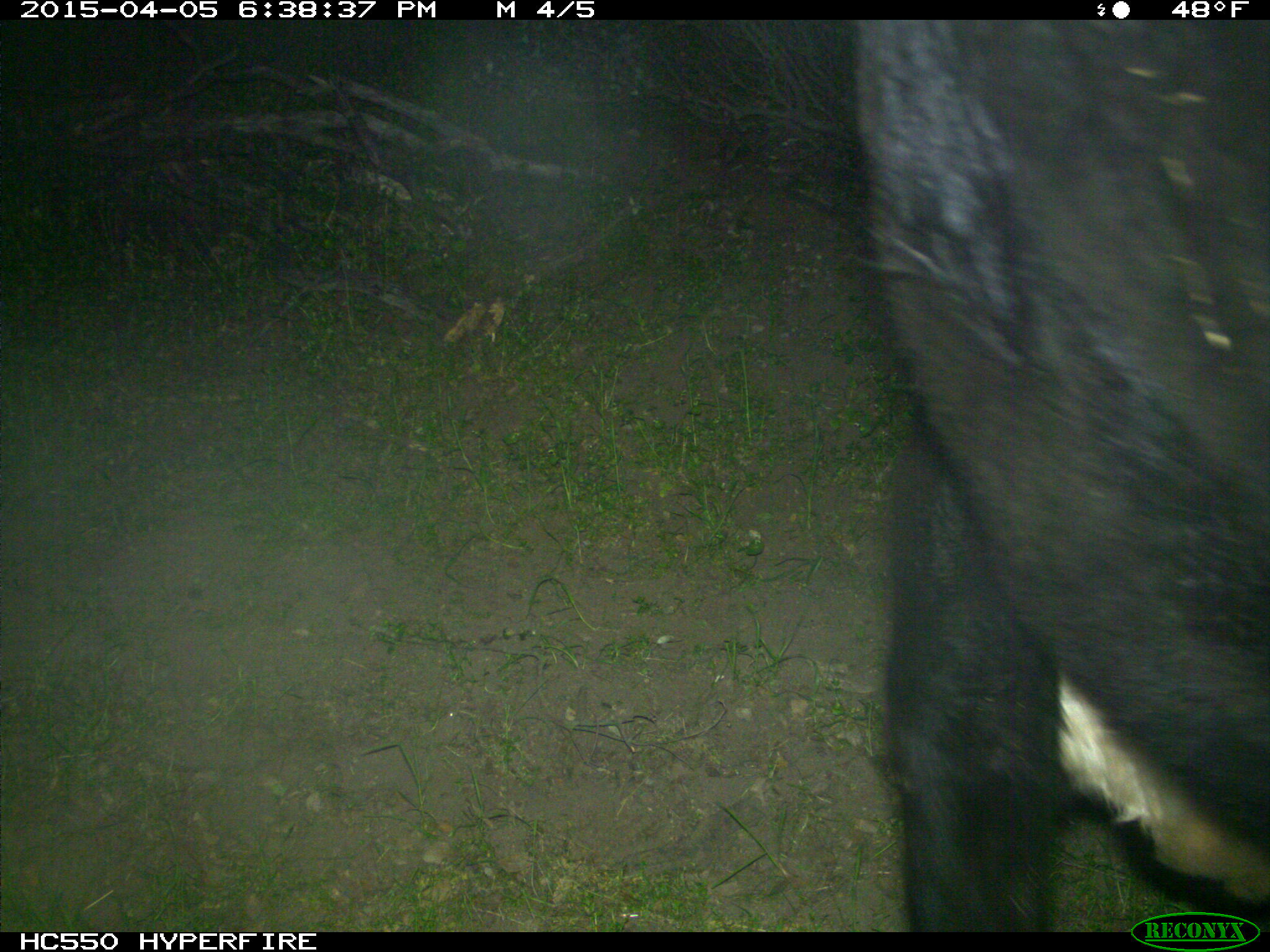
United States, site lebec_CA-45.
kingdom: Animalia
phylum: Chordata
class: Mammalia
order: Artiodactyla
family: Bovidae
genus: Bos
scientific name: Bos taurus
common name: domestic cow